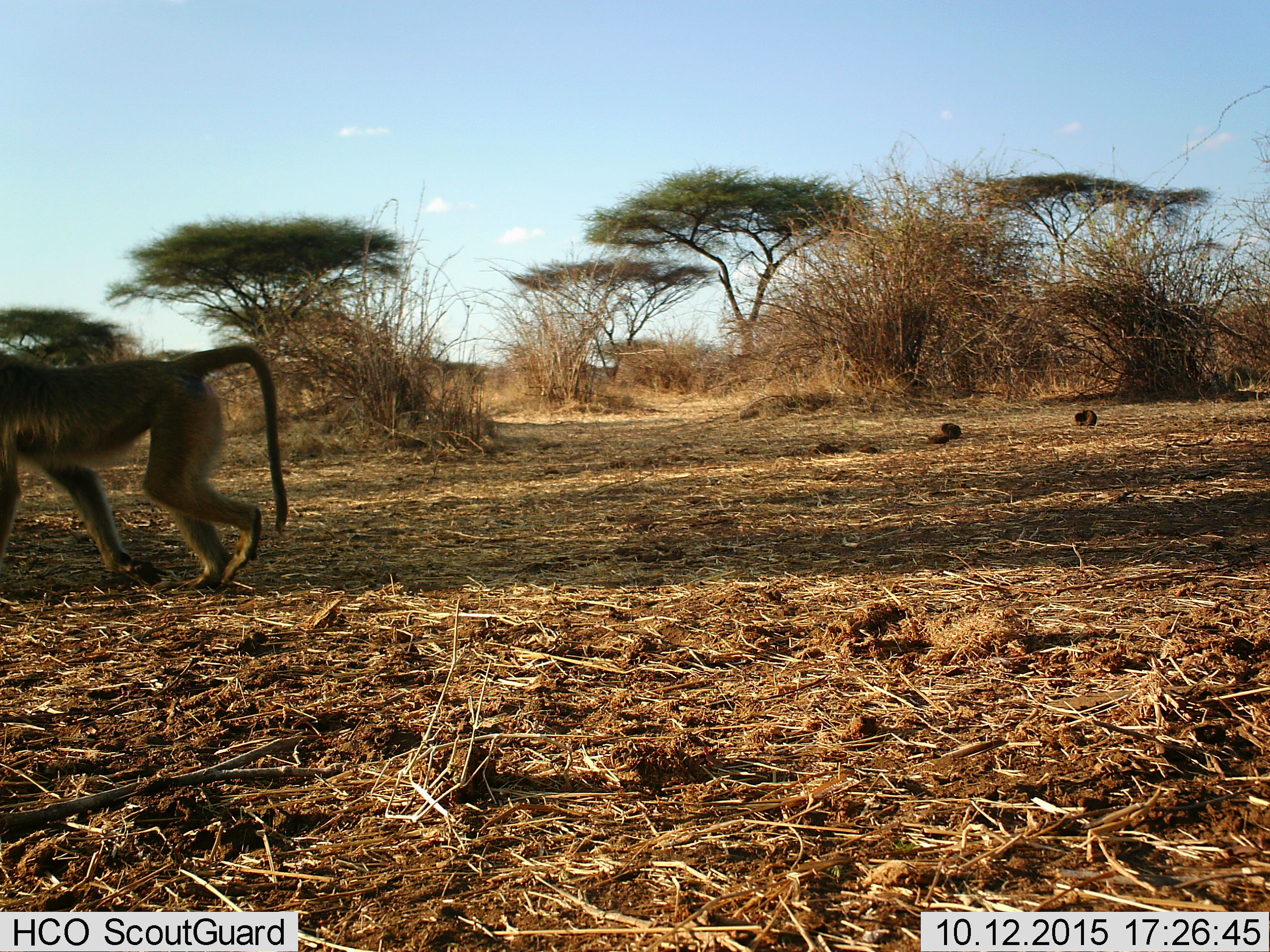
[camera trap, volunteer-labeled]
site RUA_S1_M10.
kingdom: Animalia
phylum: Chordata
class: Mammalia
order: Primates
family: Cercopithecidae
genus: Papio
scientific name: Papio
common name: baboon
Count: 1.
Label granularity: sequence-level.